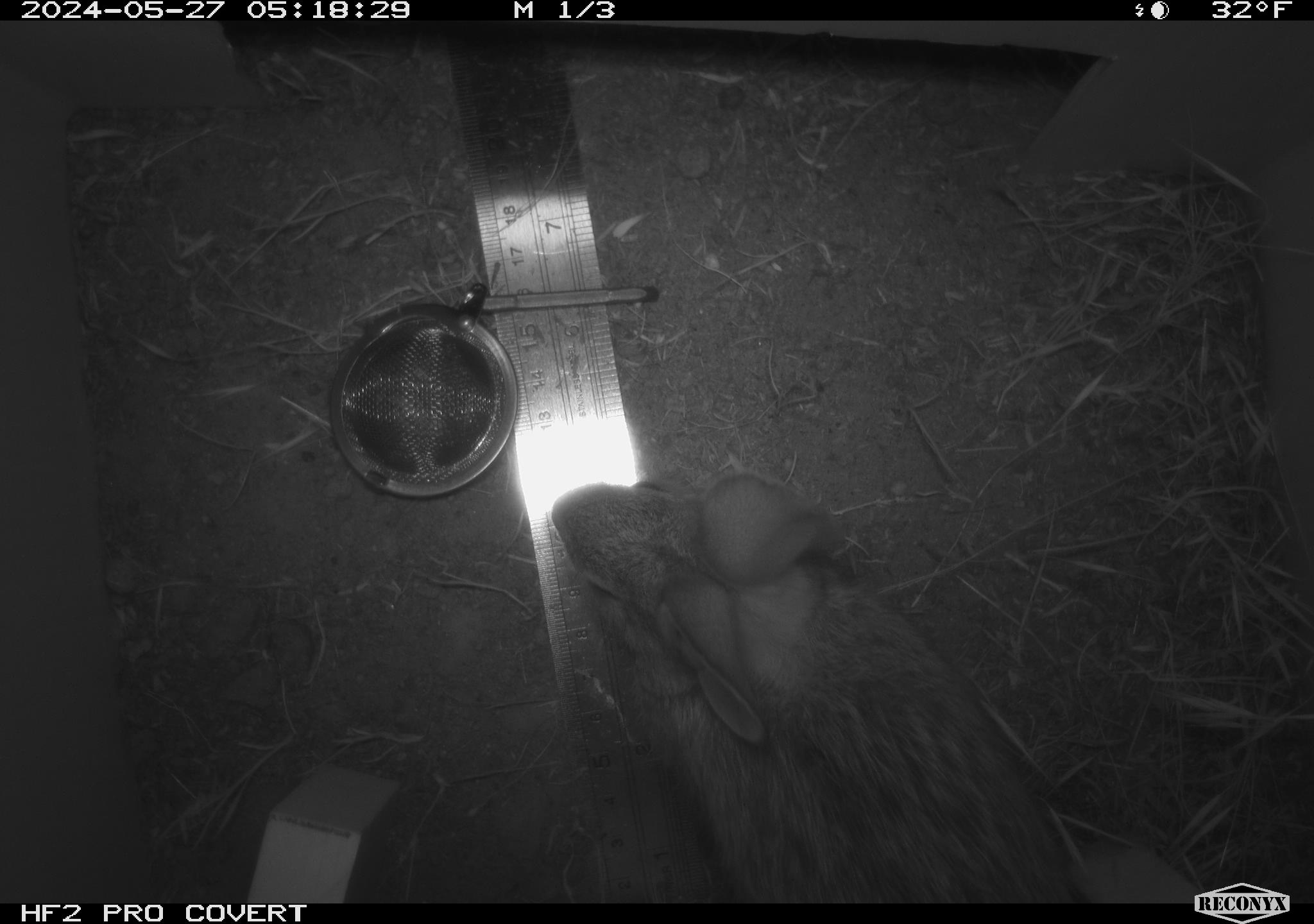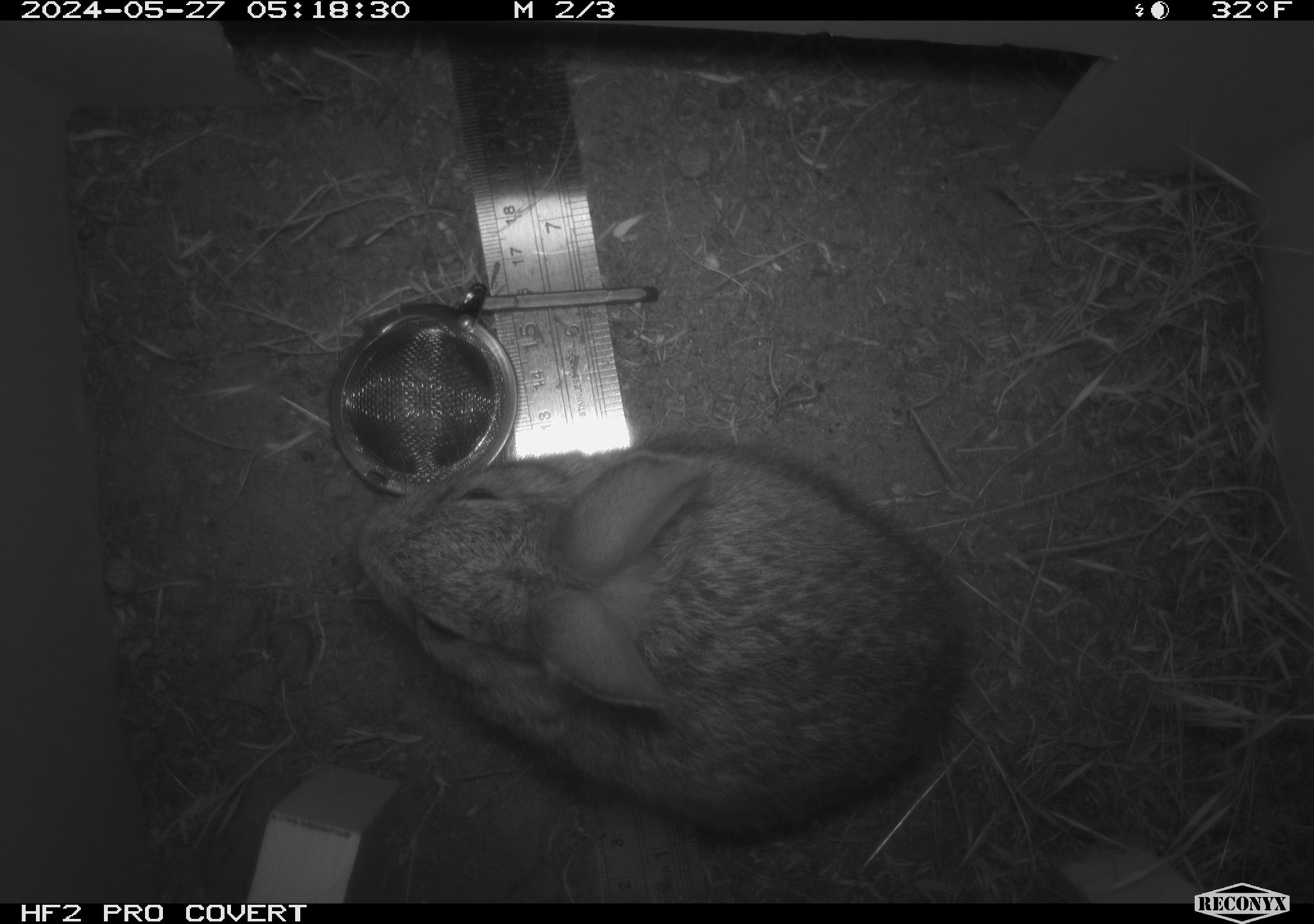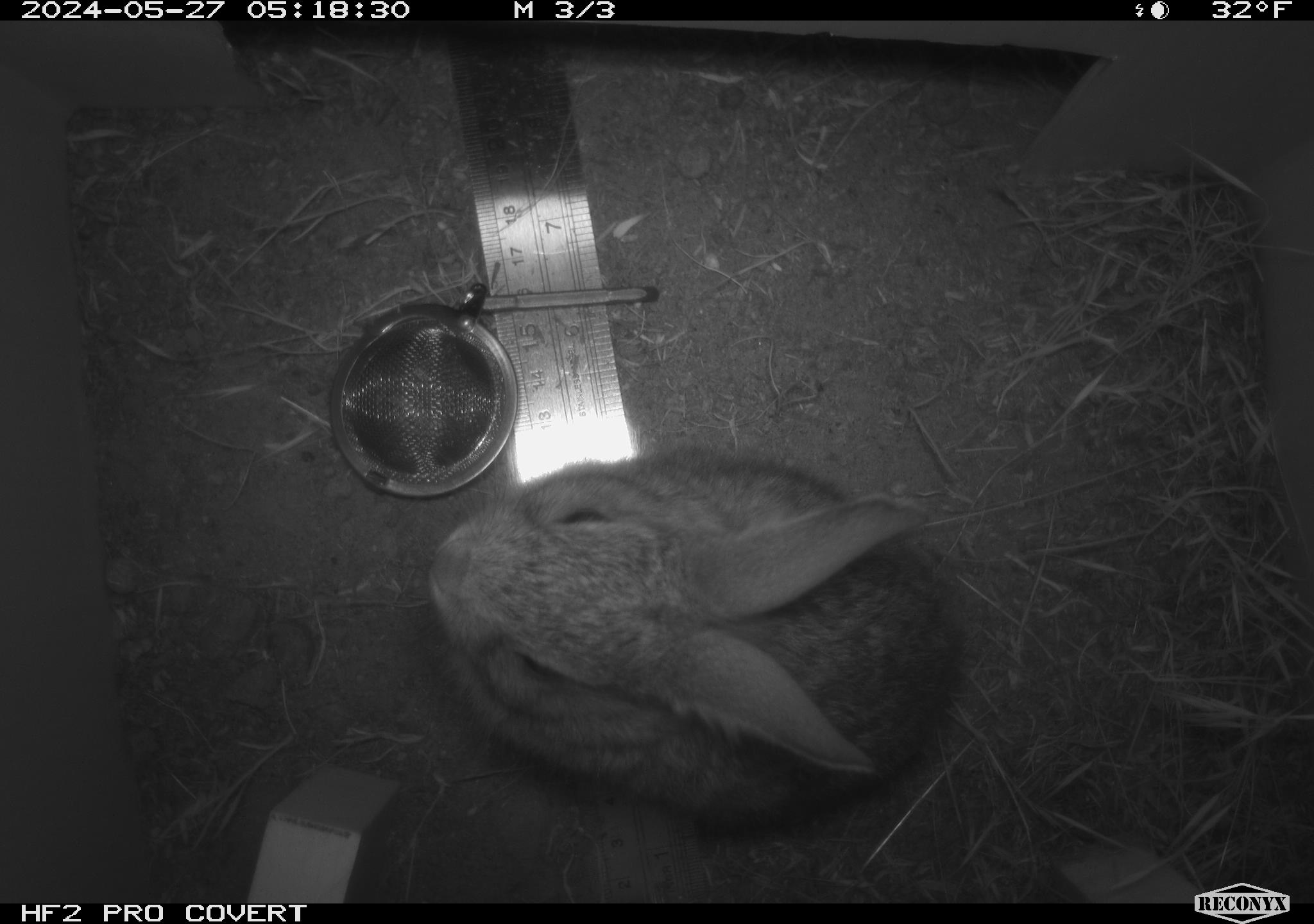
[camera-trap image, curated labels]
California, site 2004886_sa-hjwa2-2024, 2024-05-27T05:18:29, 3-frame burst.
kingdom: Animalia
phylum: Chordata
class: Mammalia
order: Lagomorpha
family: Leporidae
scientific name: Leporidae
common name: rabbit or hare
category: rabbit and hare family